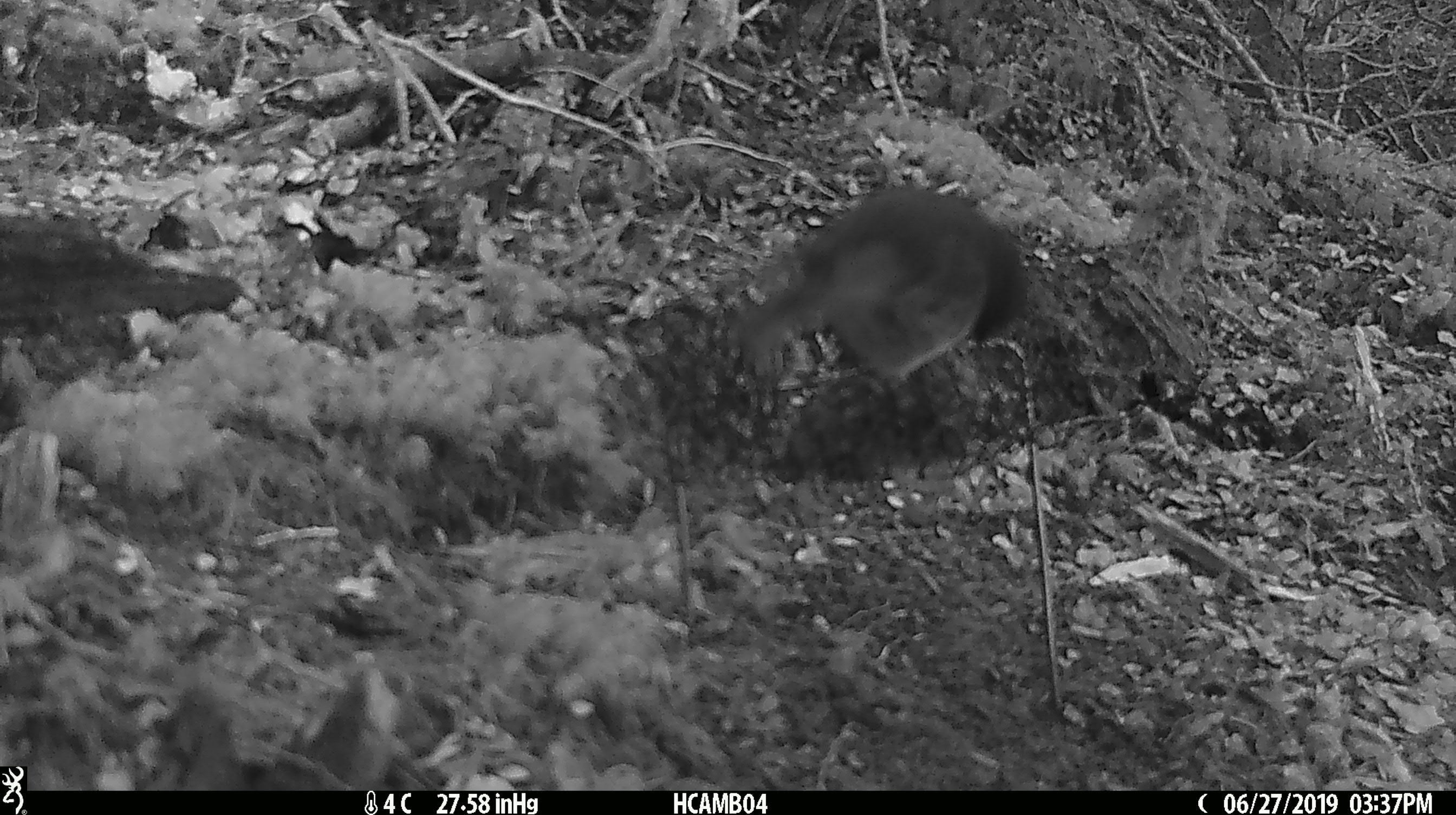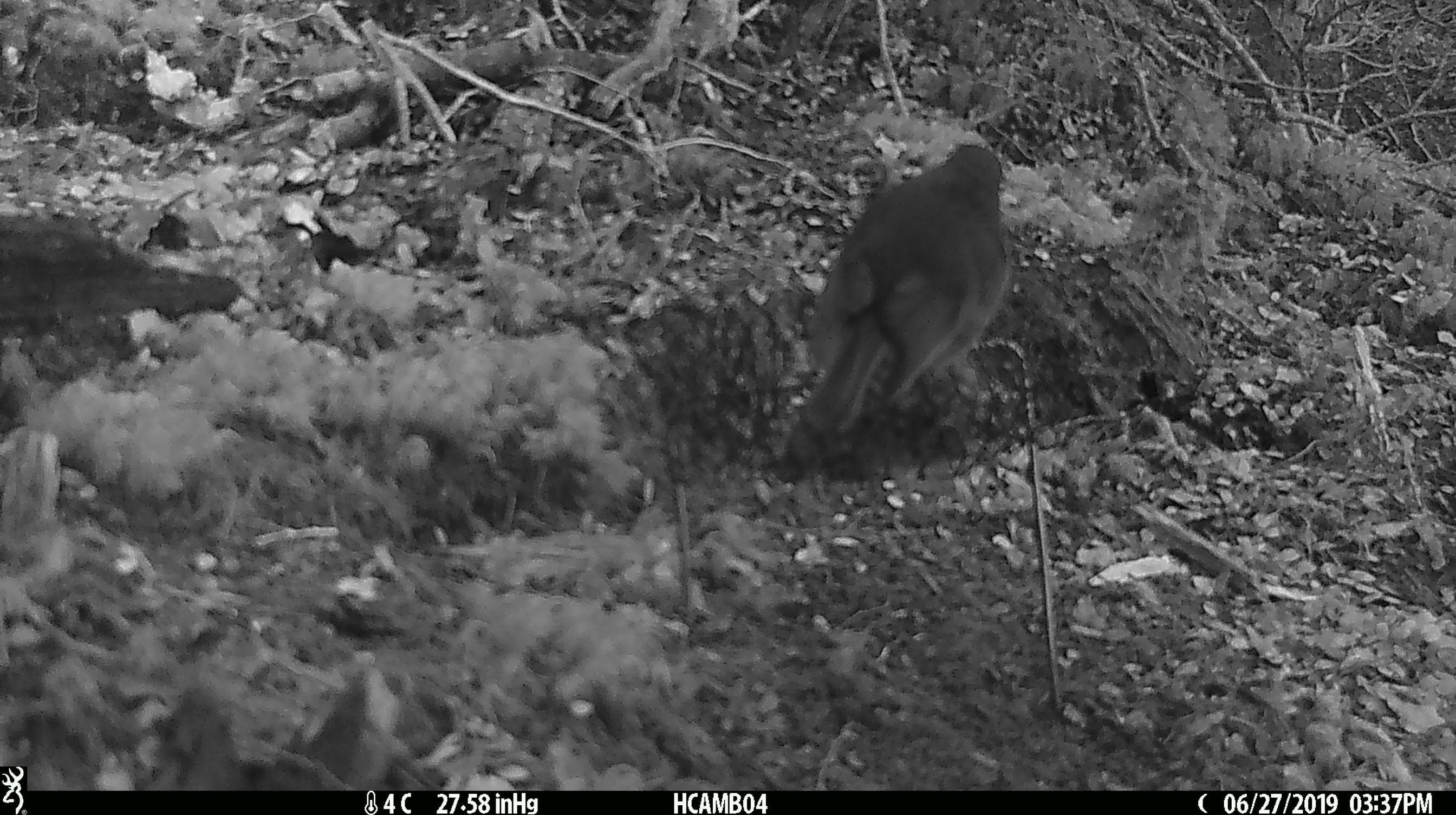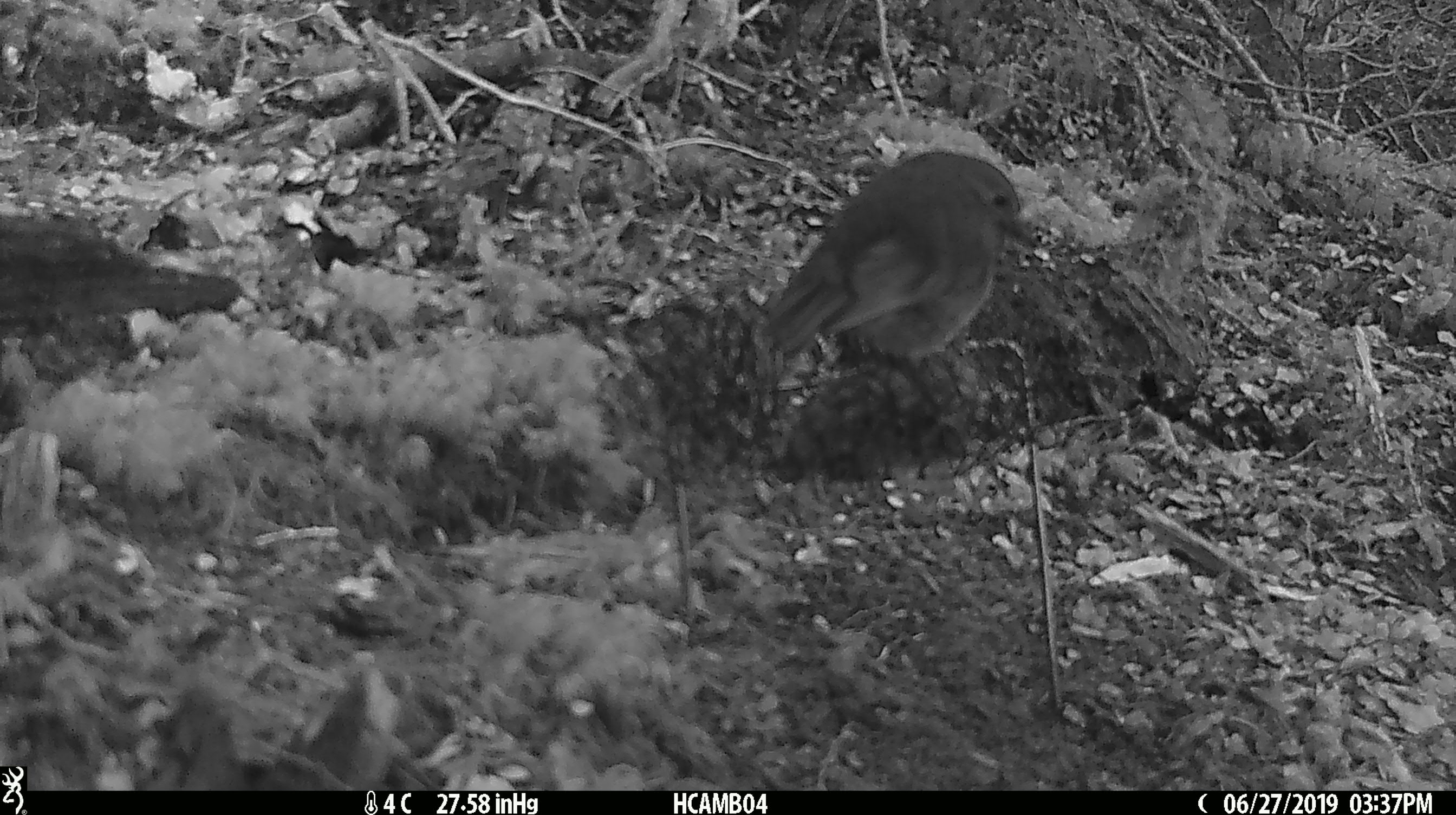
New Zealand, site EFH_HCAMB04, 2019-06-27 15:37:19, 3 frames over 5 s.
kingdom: Animalia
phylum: Chordata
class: Aves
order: Passeriformes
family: Petroicidae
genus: Petroica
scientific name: Petroica australis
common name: new zealand robin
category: robin